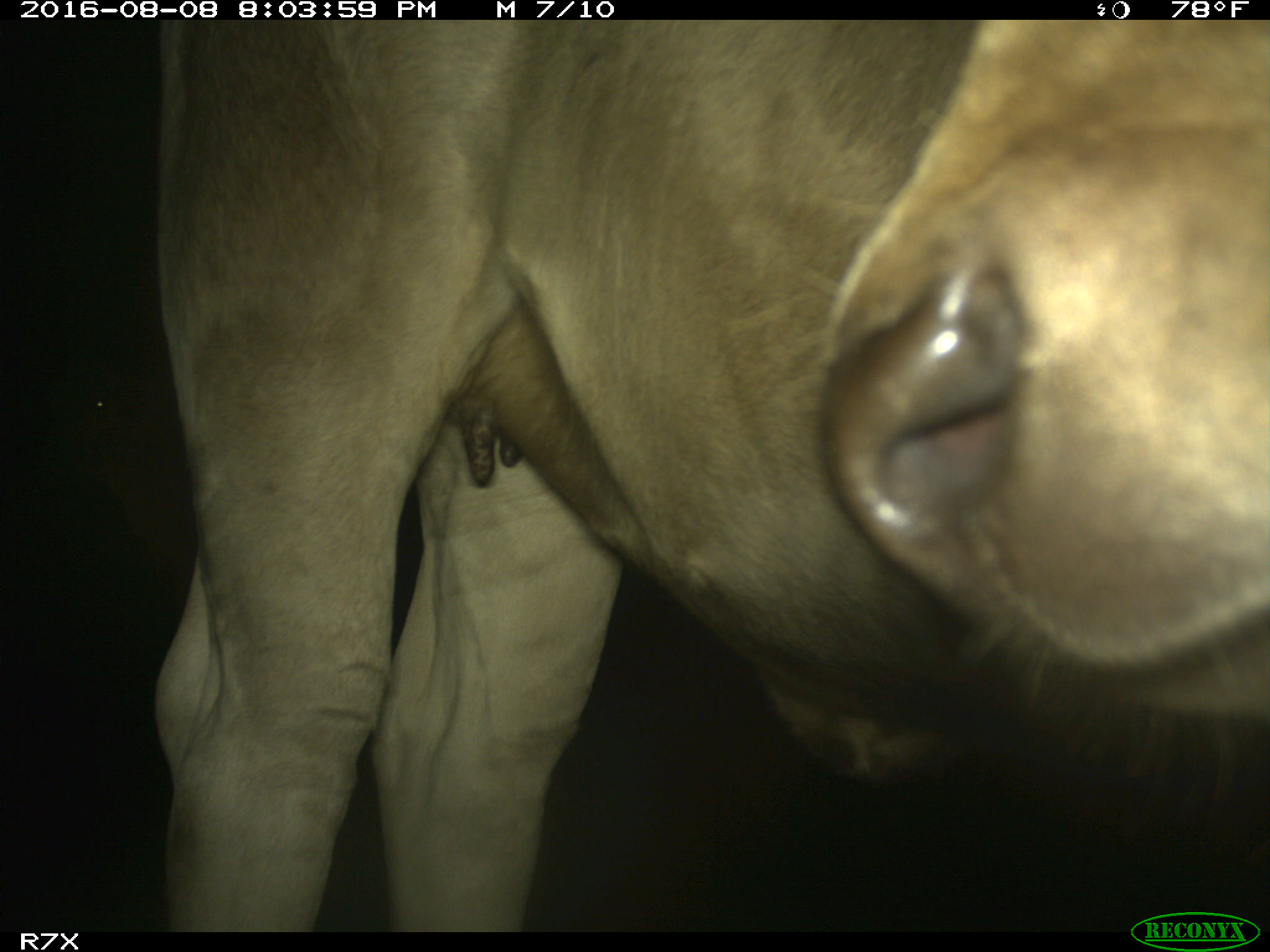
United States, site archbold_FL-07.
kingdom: Animalia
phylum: Chordata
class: Mammalia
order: Artiodactyla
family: Bovidae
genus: Bos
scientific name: Bos taurus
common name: domestic cow